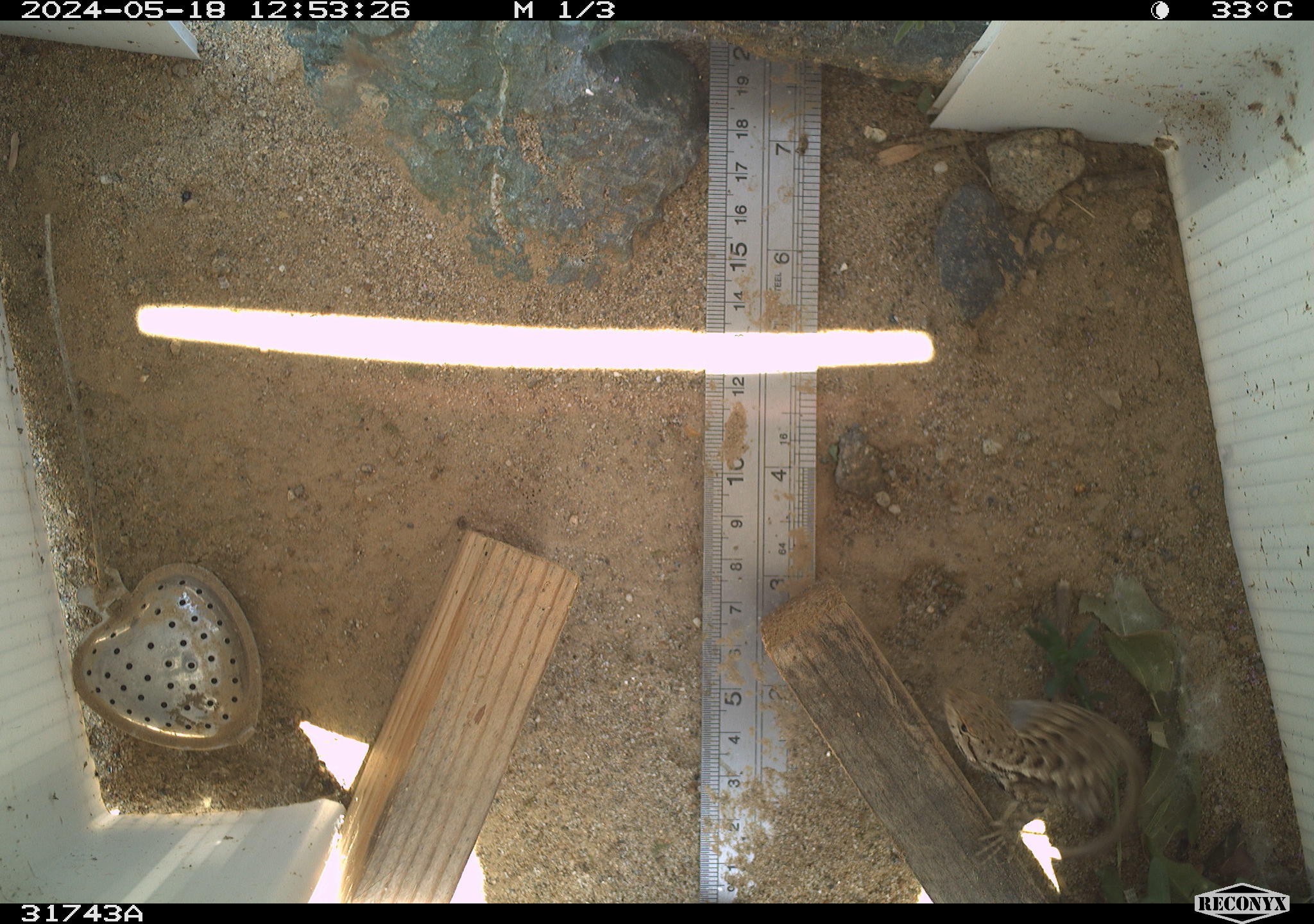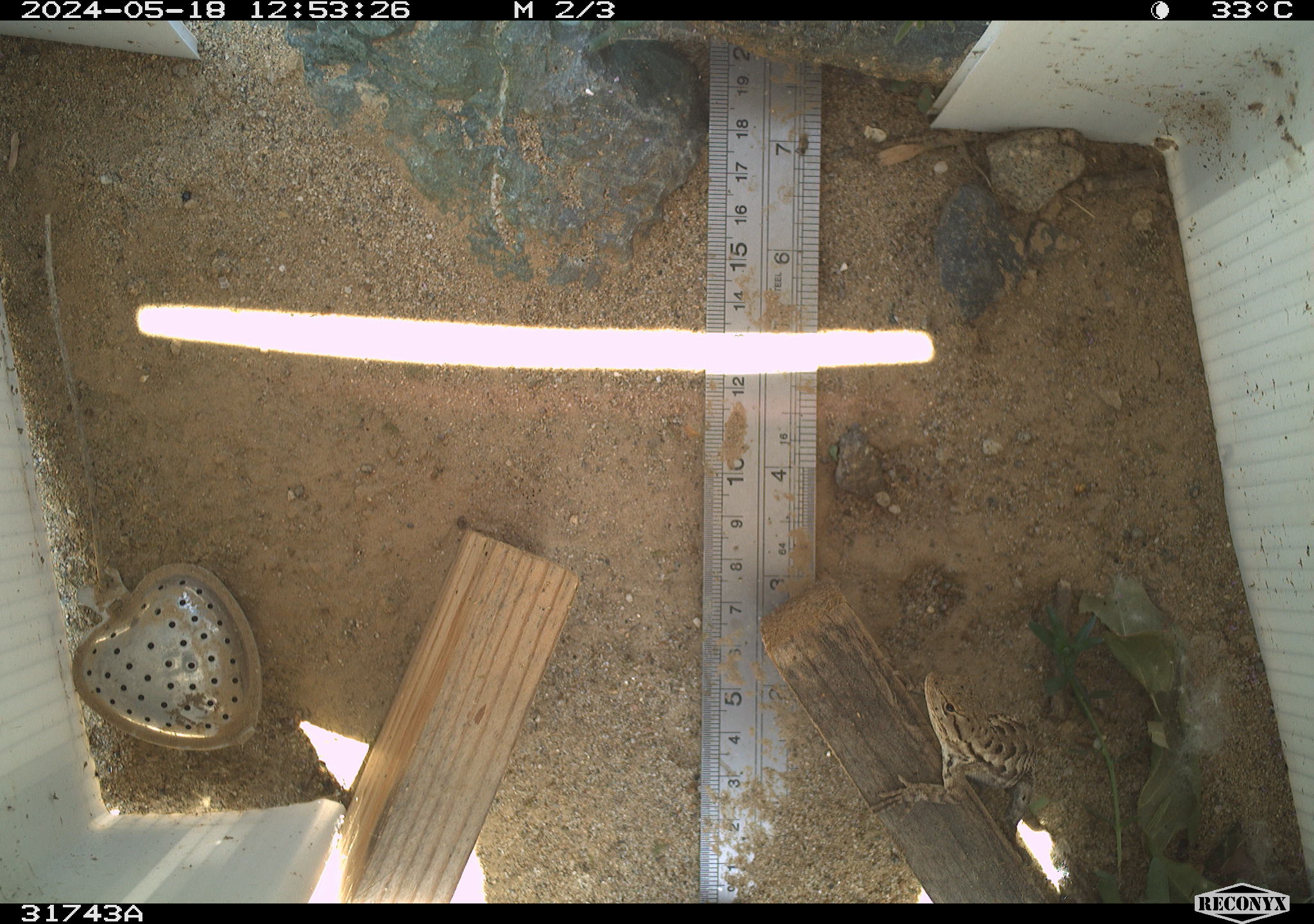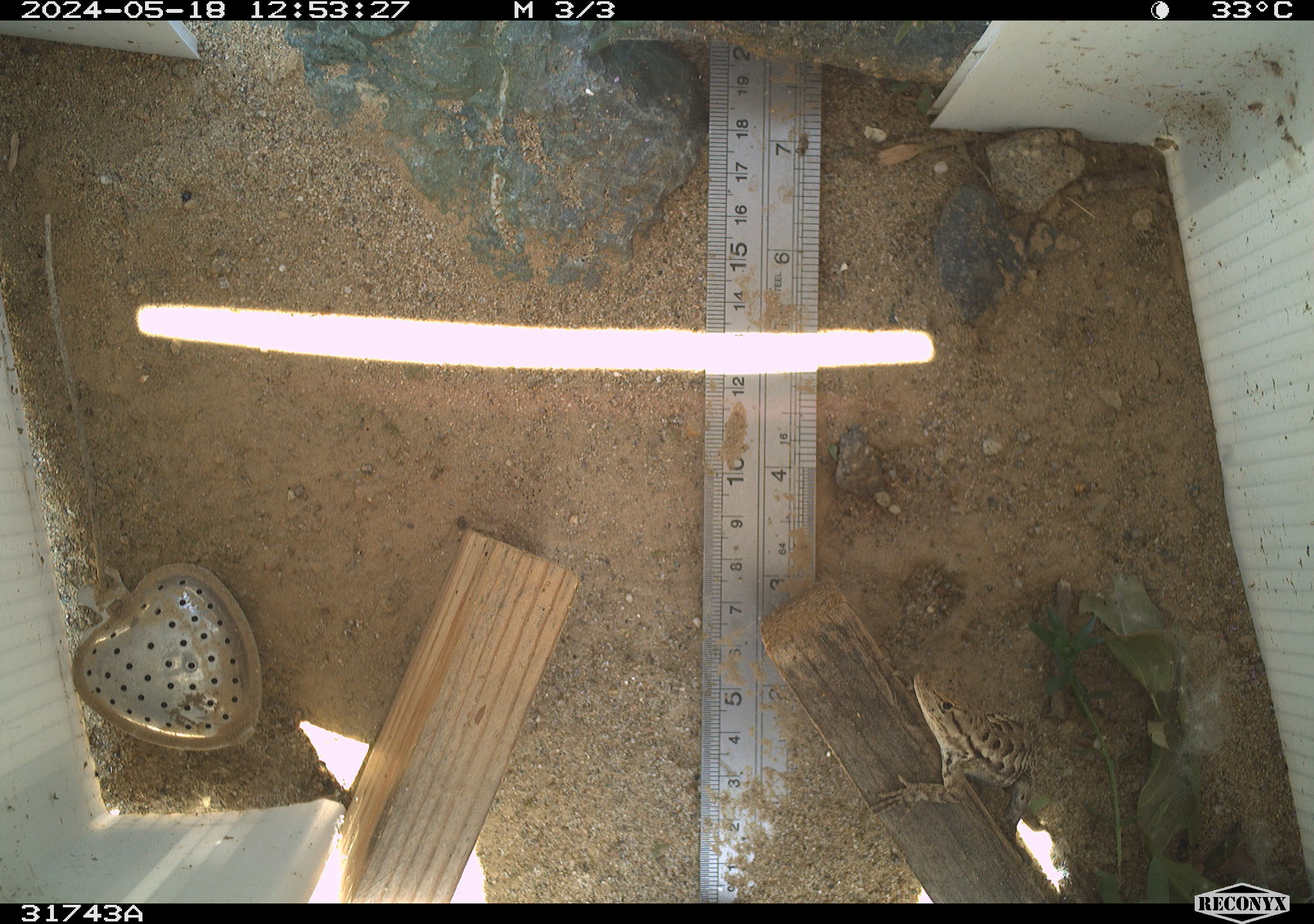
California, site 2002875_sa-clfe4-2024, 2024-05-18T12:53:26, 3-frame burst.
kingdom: Animalia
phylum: Chordata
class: Reptilia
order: Squamata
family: Phrynosomatidae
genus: Sceloporus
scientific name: Sceloporus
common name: spiny lizards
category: sceloporus species